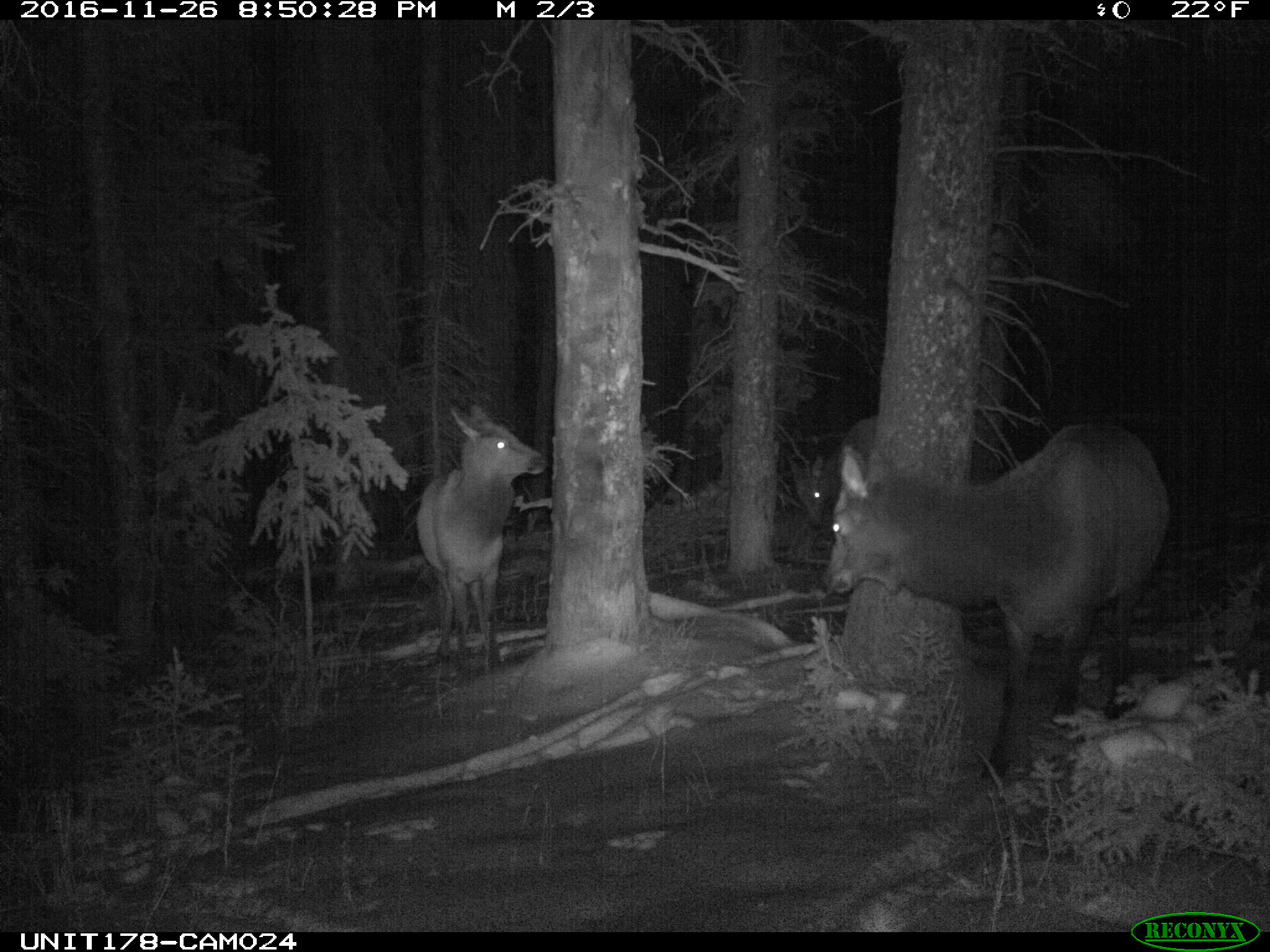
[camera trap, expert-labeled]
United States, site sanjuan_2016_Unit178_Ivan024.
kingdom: Animalia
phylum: Chordata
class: Mammalia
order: Artiodactyla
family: Cervidae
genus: Cervus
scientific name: Cervus elaphus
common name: red deer